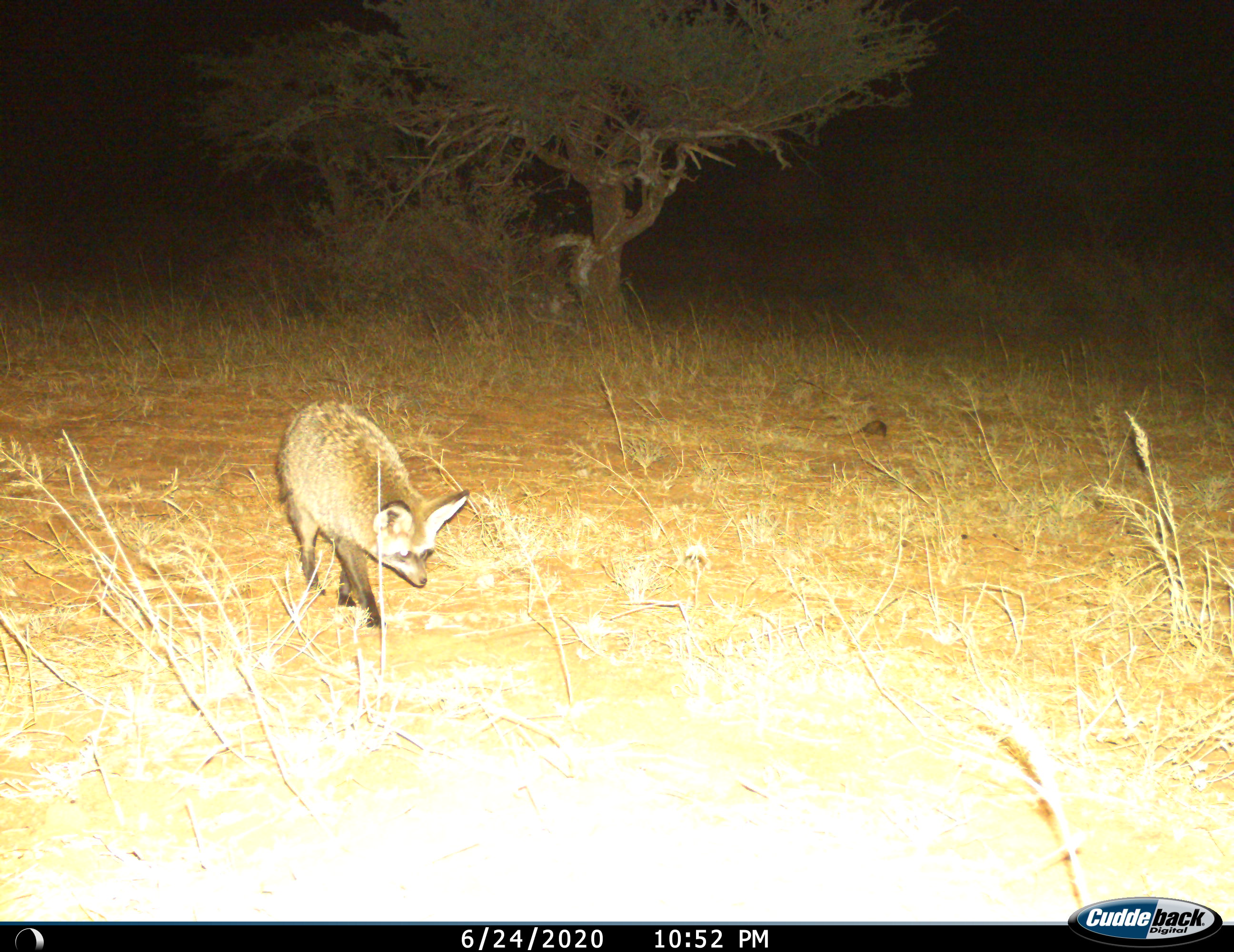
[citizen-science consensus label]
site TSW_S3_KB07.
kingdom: Animalia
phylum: Chordata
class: Mammalia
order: Carnivora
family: Canidae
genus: Otocyon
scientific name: Otocyon megalotis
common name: bat-eared fox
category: foxbateared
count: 1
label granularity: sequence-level